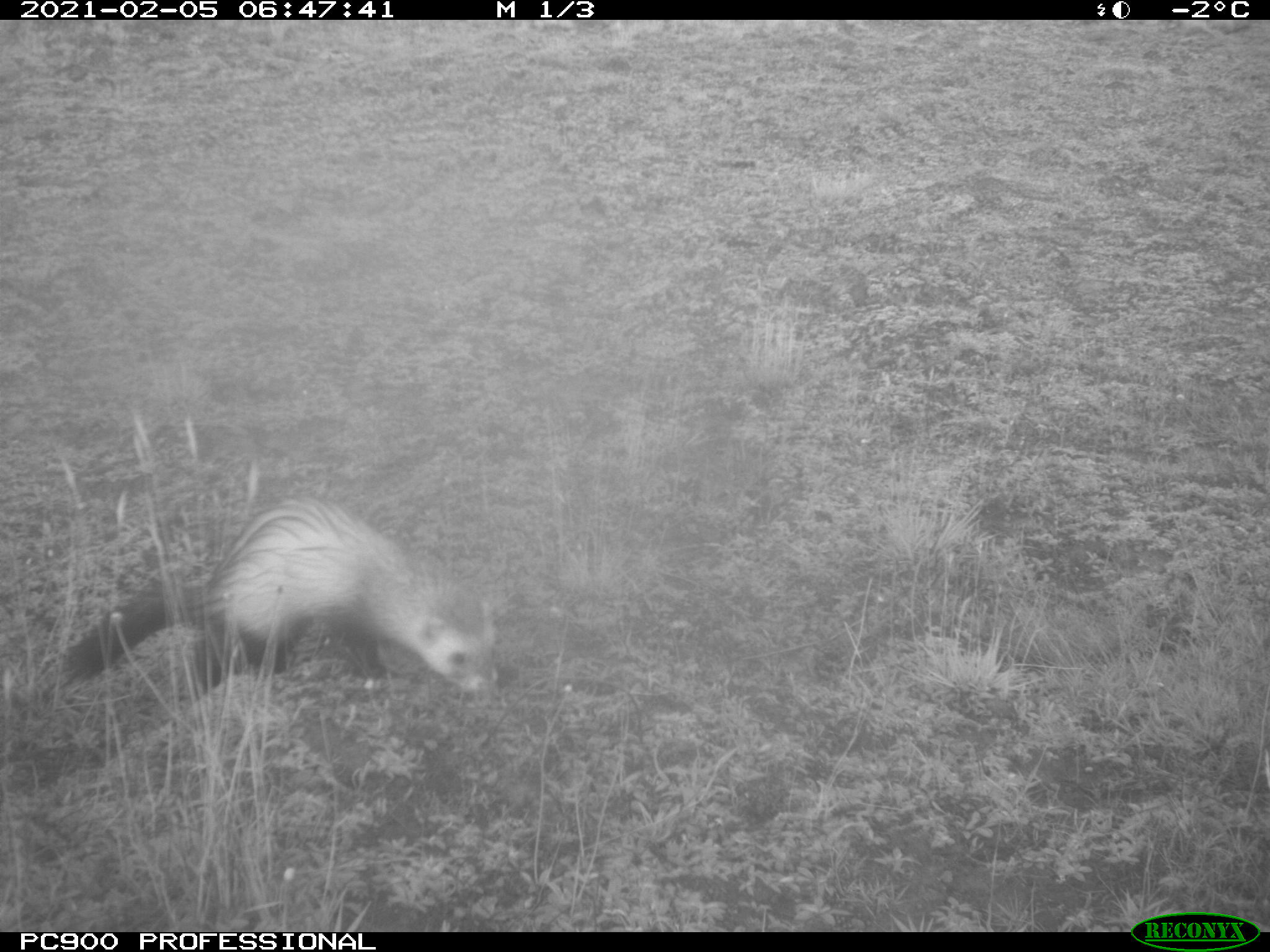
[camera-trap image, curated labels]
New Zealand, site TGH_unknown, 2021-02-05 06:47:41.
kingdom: Animalia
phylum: Chordata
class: Mammalia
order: Carnivora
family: Mustelidae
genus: Mustela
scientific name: Mustela furo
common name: ferret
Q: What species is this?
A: Ferret (Mustela furo).